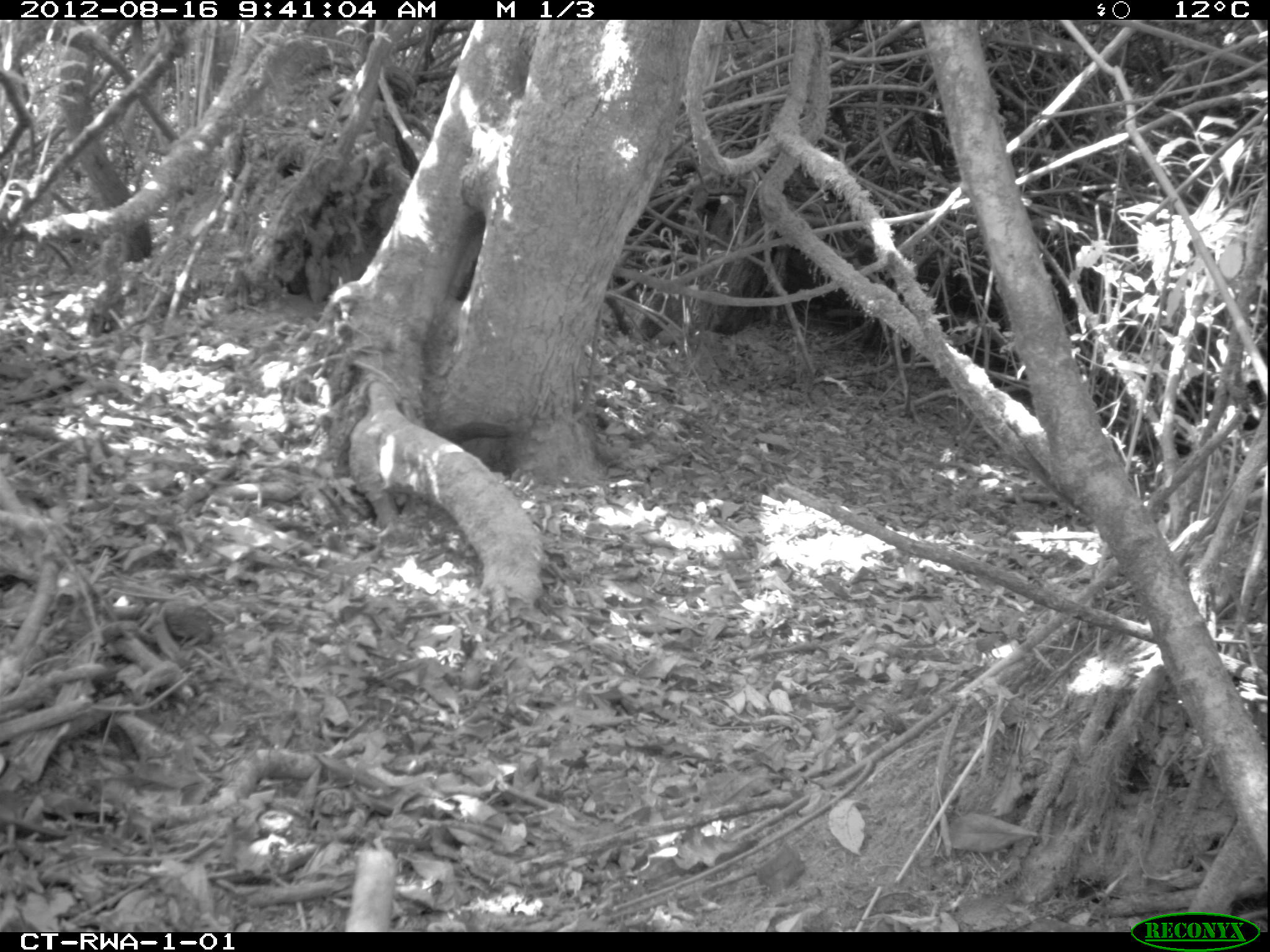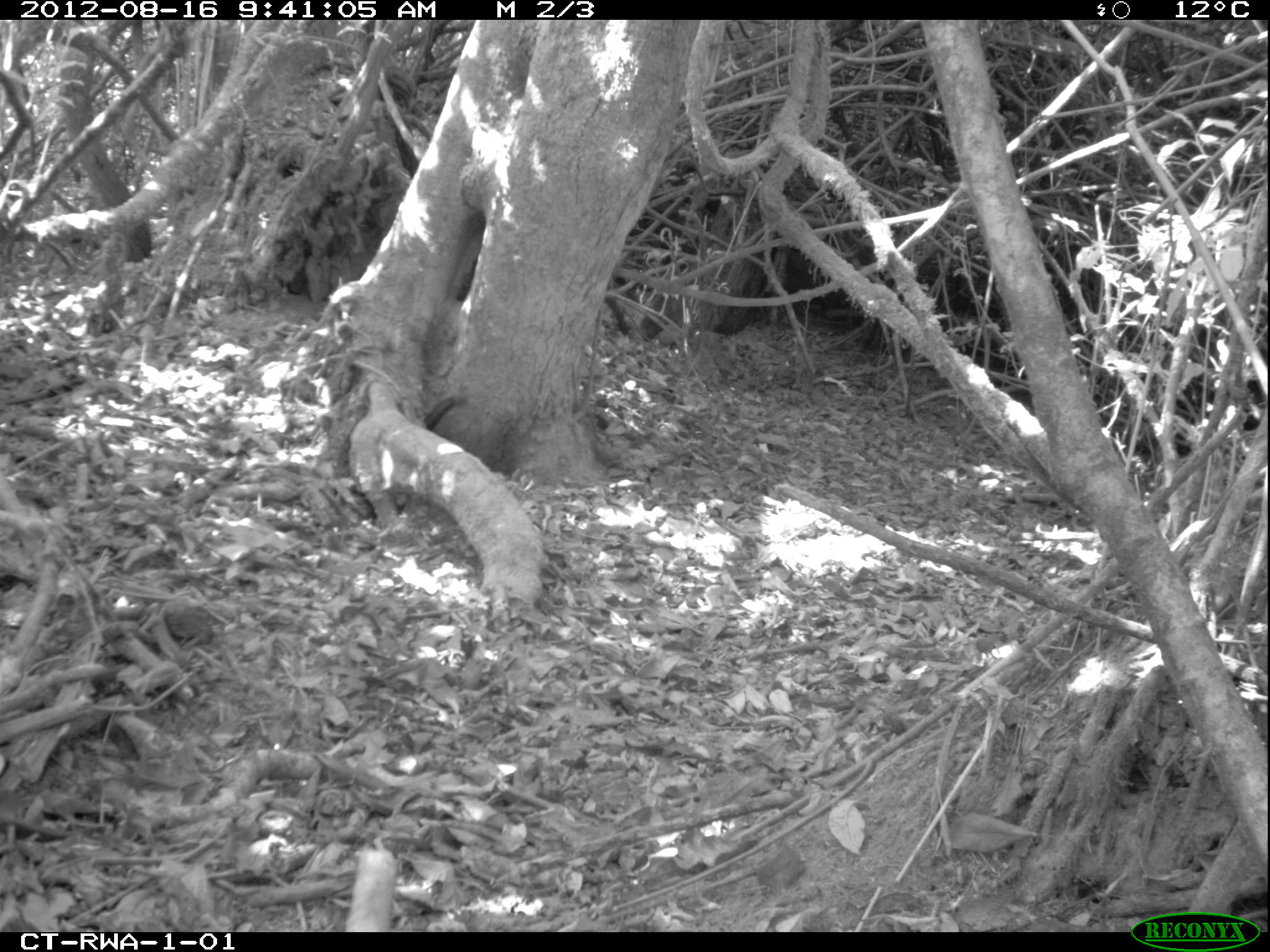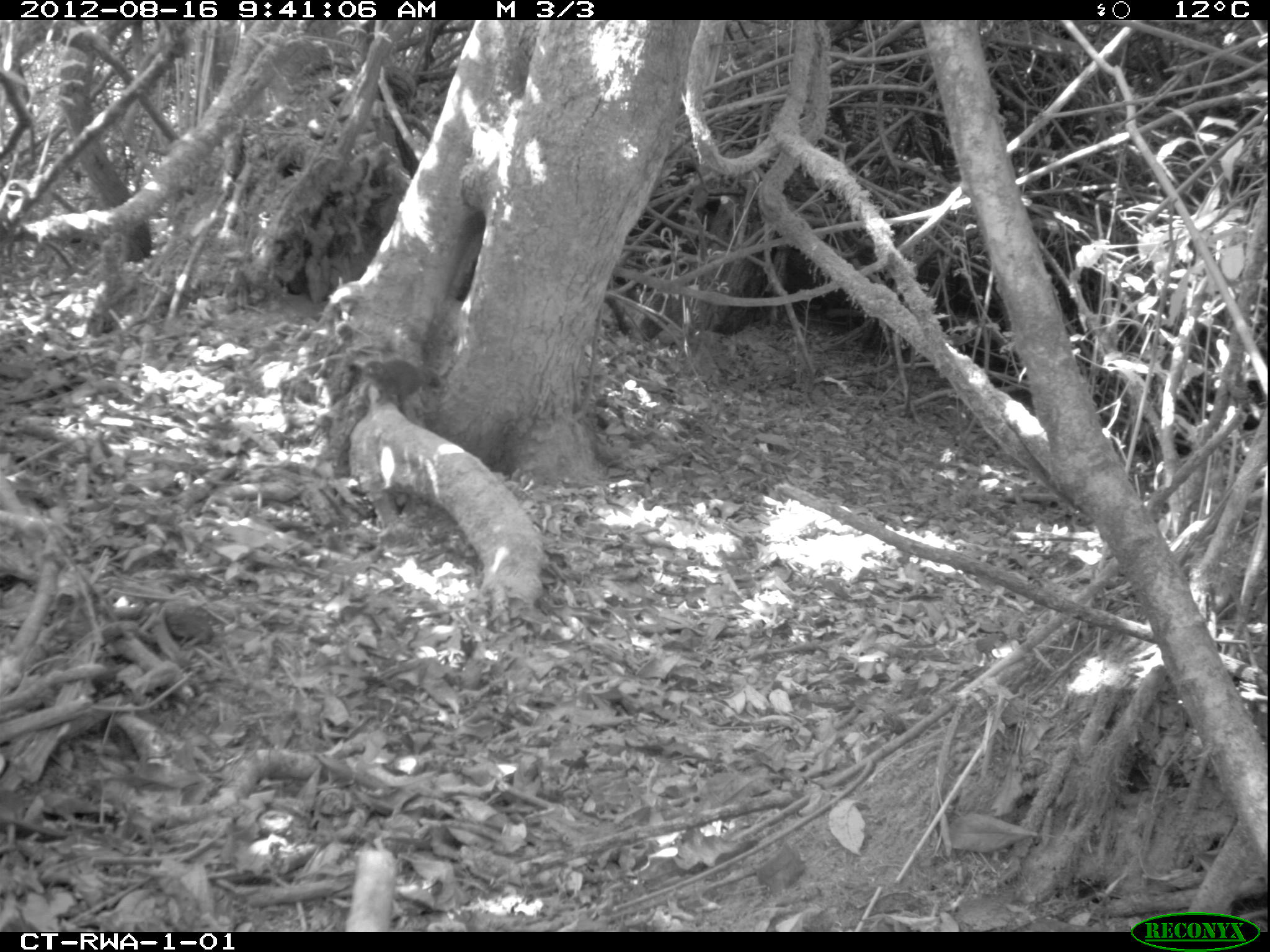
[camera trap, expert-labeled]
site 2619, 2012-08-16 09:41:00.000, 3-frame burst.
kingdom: Animalia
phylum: Chordata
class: Mammalia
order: Rodentia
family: Sciuridae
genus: Funisciurus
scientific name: Funisciurus carruthersi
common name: carruther's mountain squirrel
Funisciurus carruthersi (carruther's mountain squirrel), count 1.